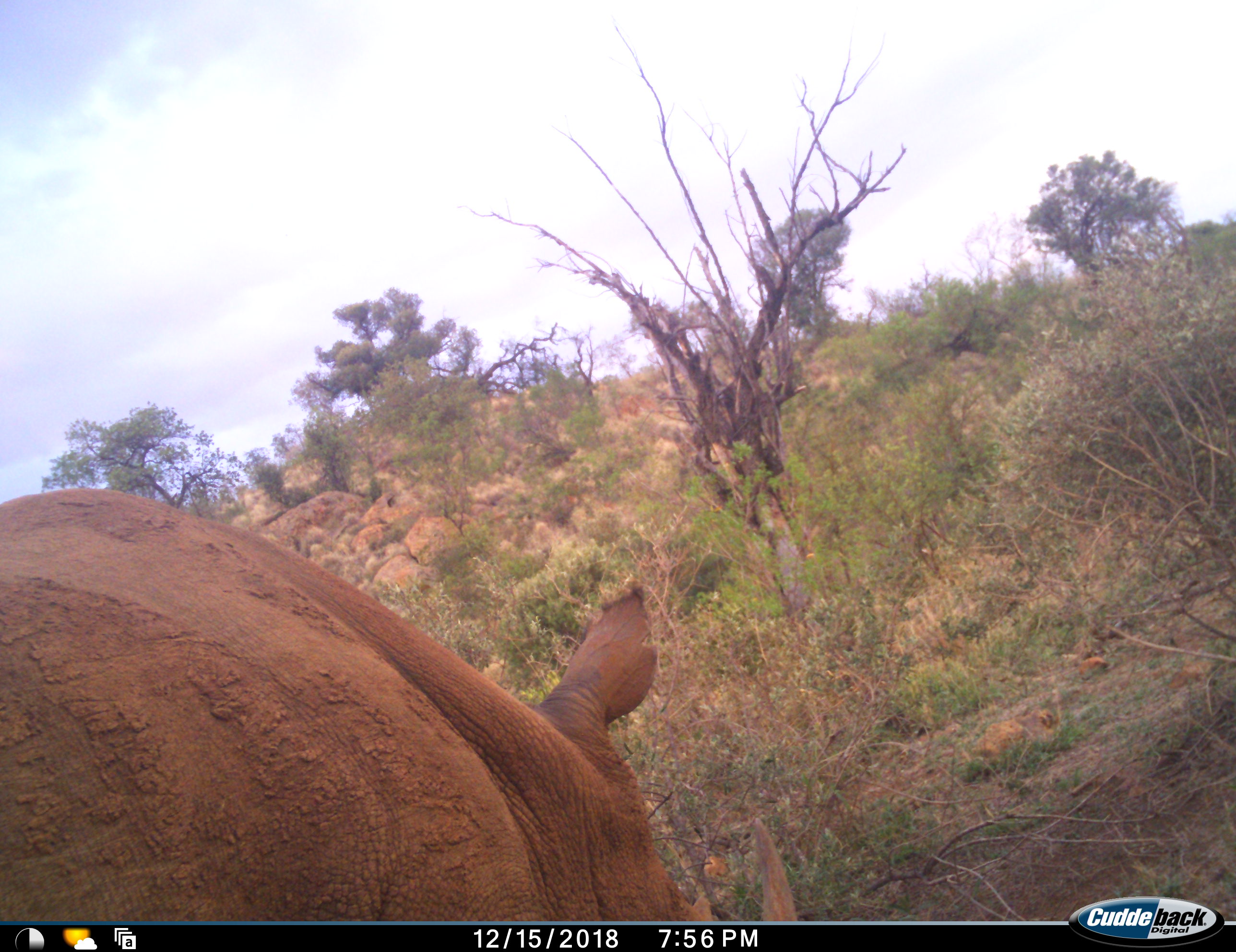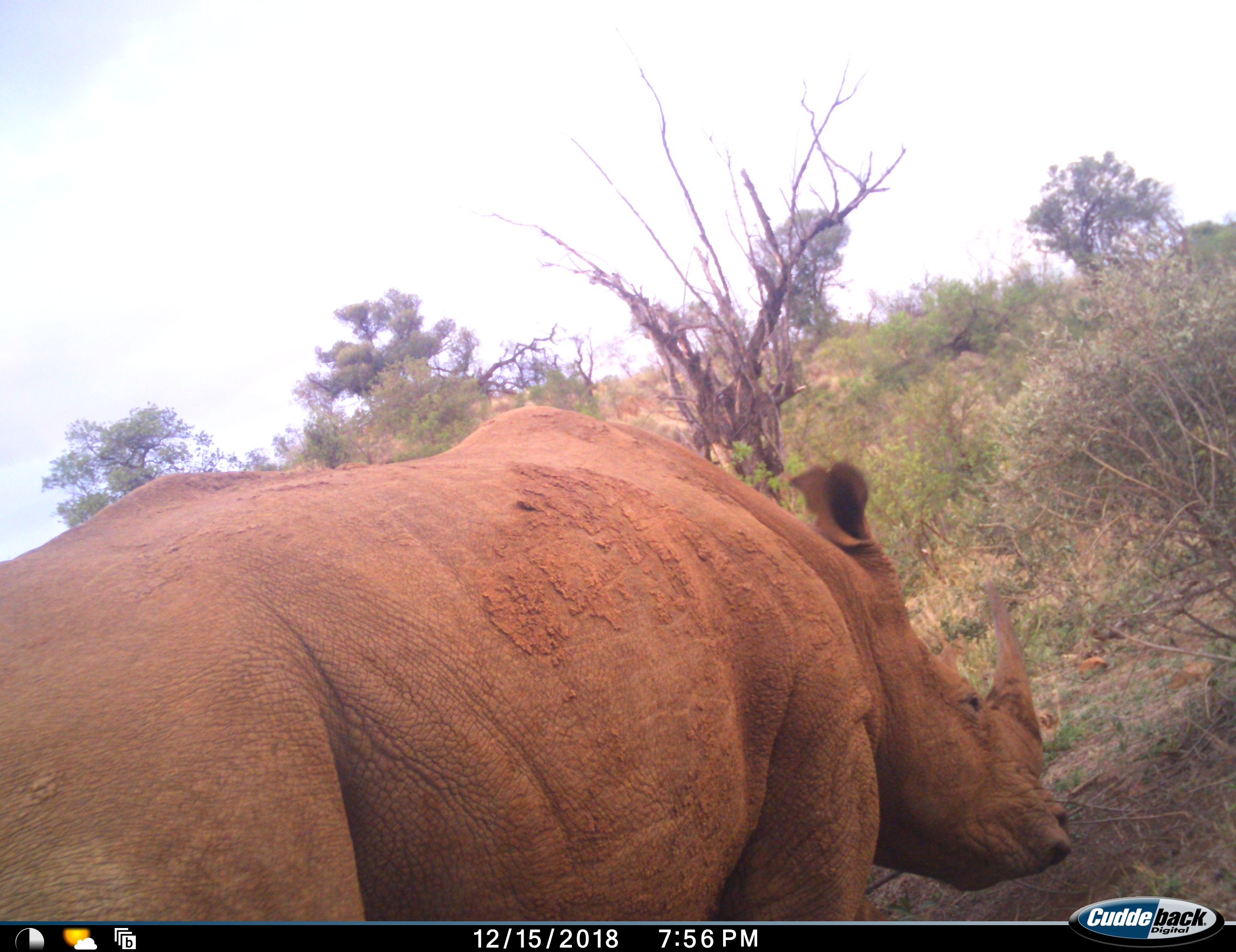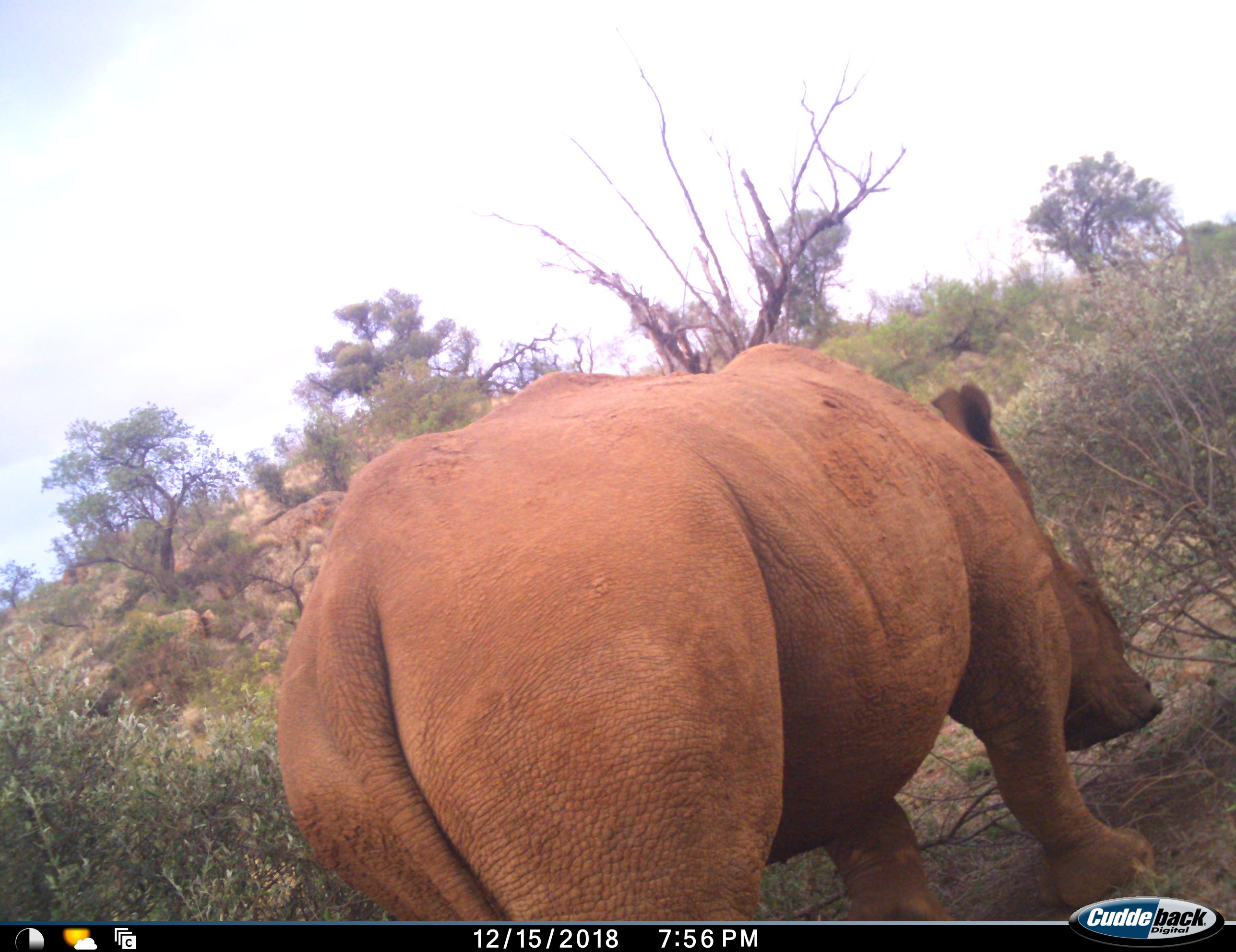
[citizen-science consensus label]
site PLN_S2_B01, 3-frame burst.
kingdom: Animalia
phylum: Chordata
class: Mammalia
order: Perissodactyla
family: Rhinocerotidae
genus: Ceratotherium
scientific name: Ceratotherium simum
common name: white rhinoceros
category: rhinoceroswhite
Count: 1.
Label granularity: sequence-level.